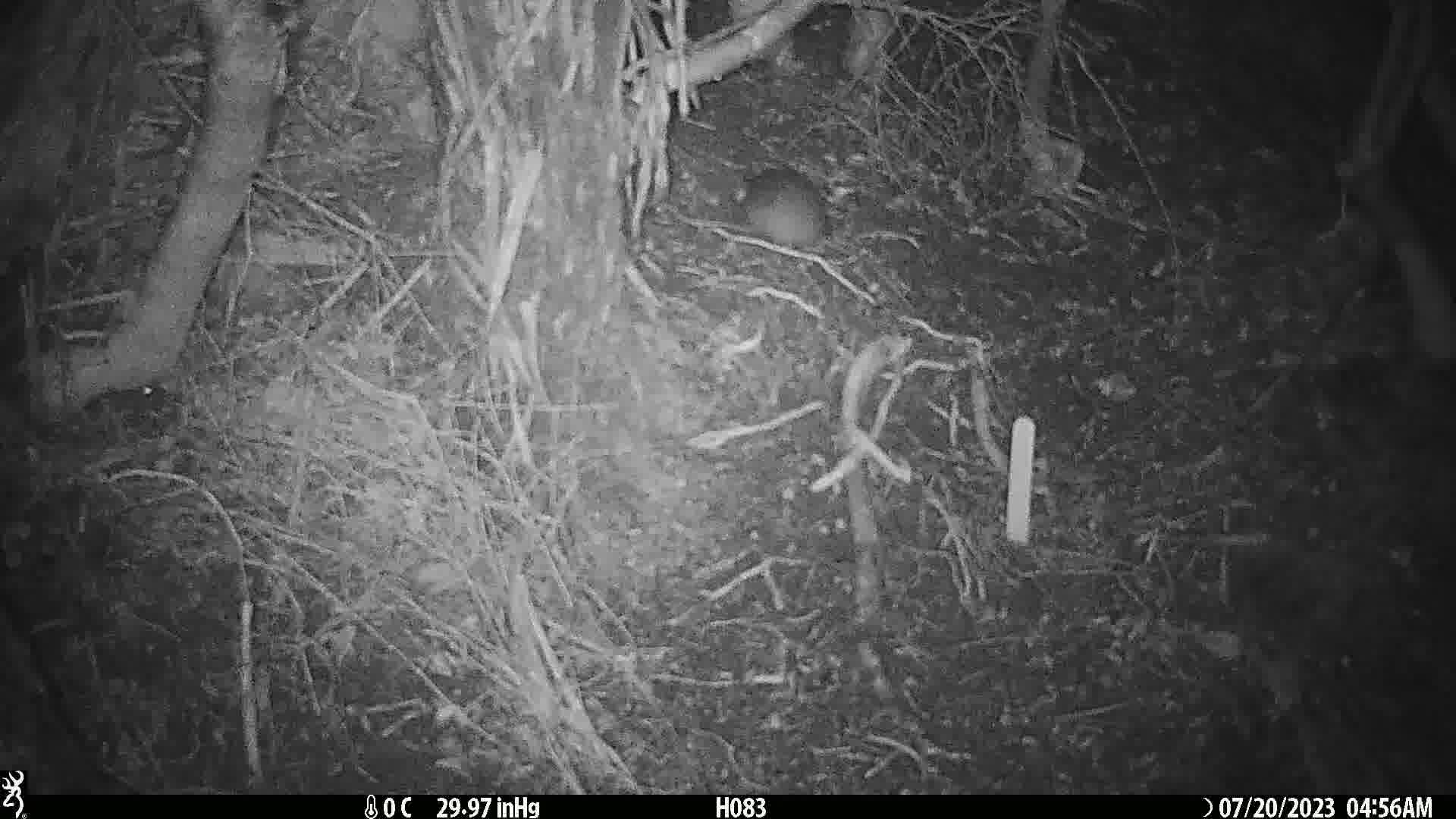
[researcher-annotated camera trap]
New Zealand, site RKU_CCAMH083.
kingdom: Animalia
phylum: Chordata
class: Mammalia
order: Rodentia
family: Muridae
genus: Rattus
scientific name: Rattus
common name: rat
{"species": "rat (Rattus)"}